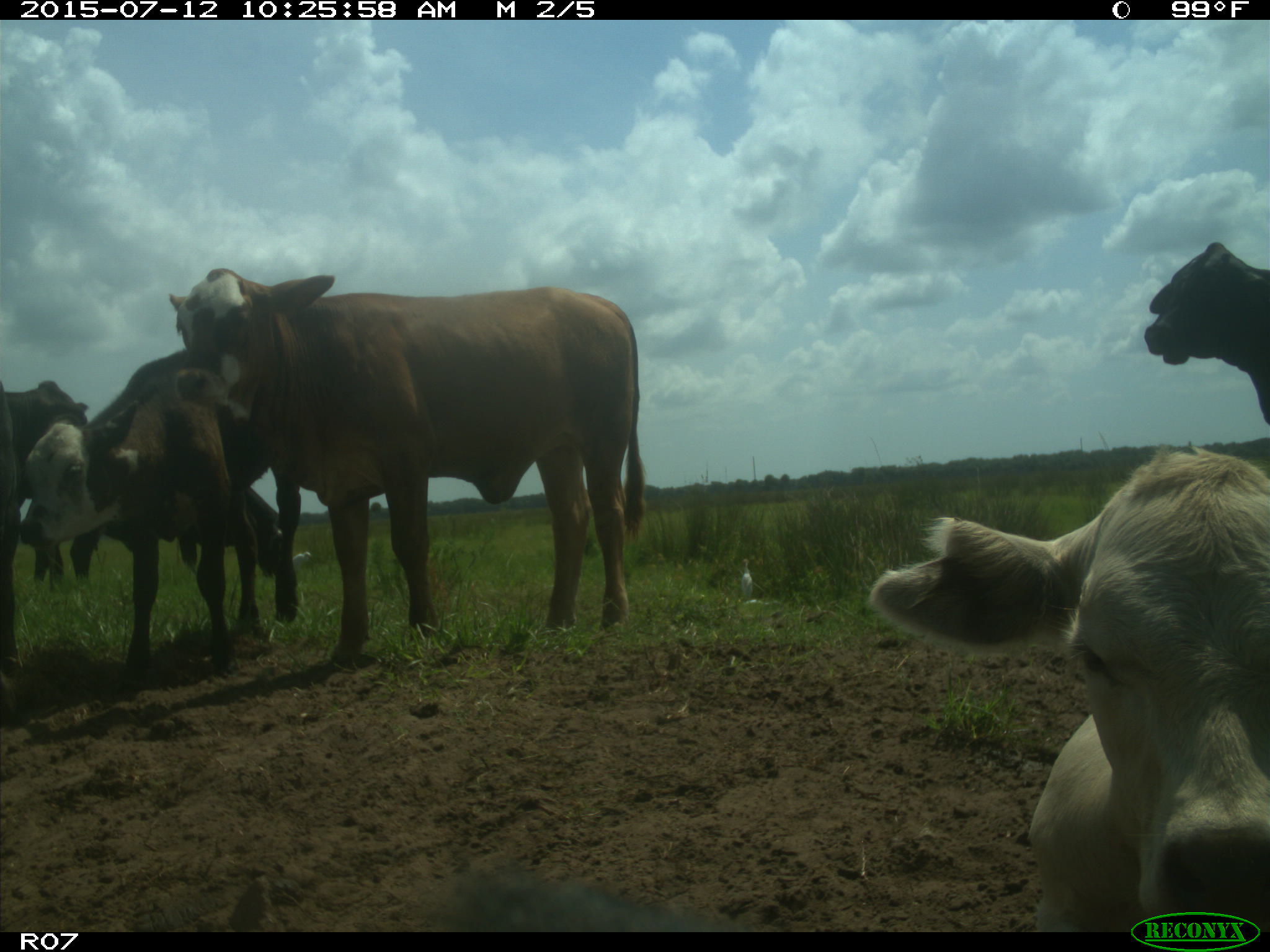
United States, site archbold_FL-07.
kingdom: Animalia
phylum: Chordata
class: Mammalia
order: Artiodactyla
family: Bovidae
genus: Bos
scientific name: Bos taurus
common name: domestic cow